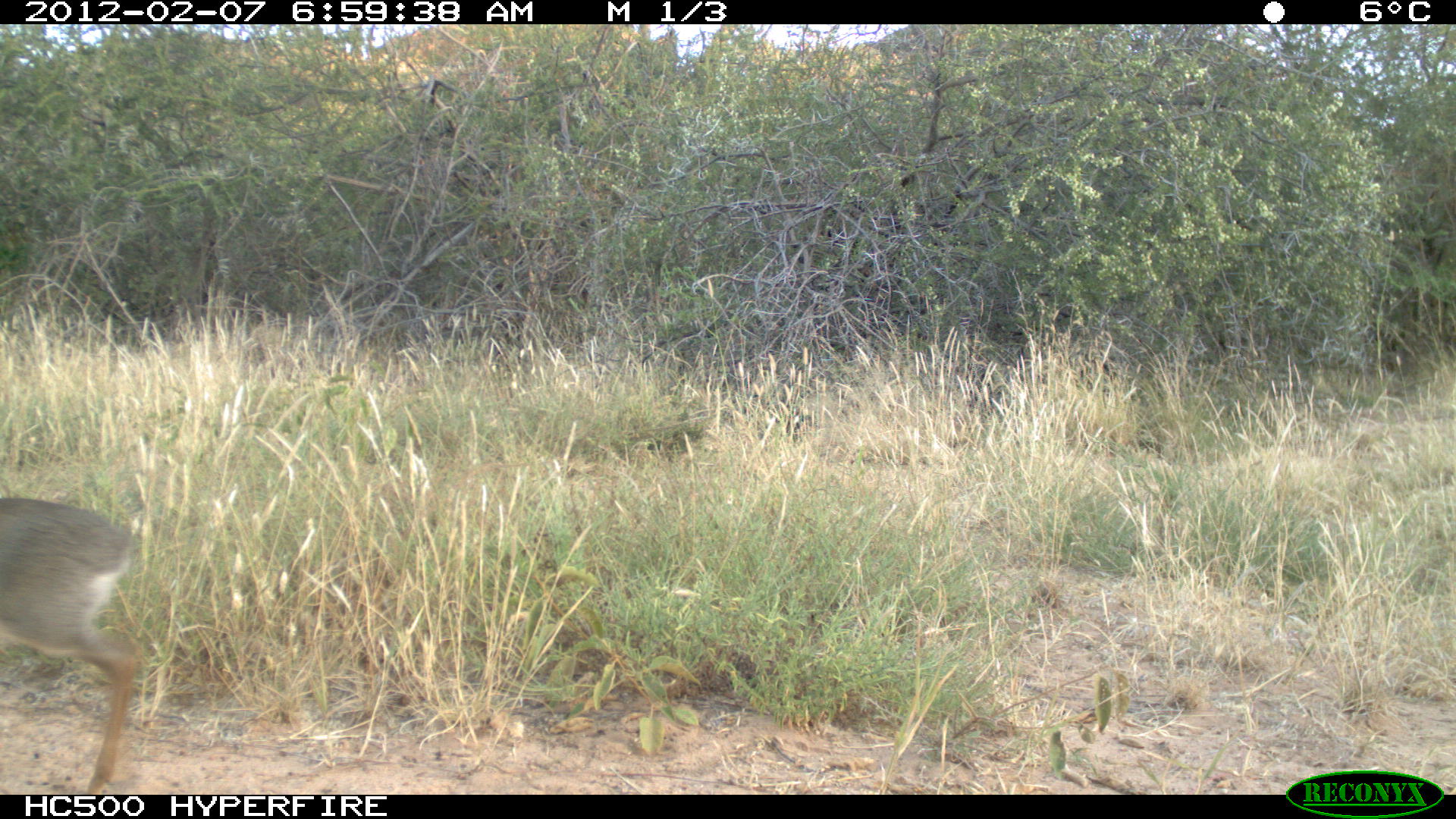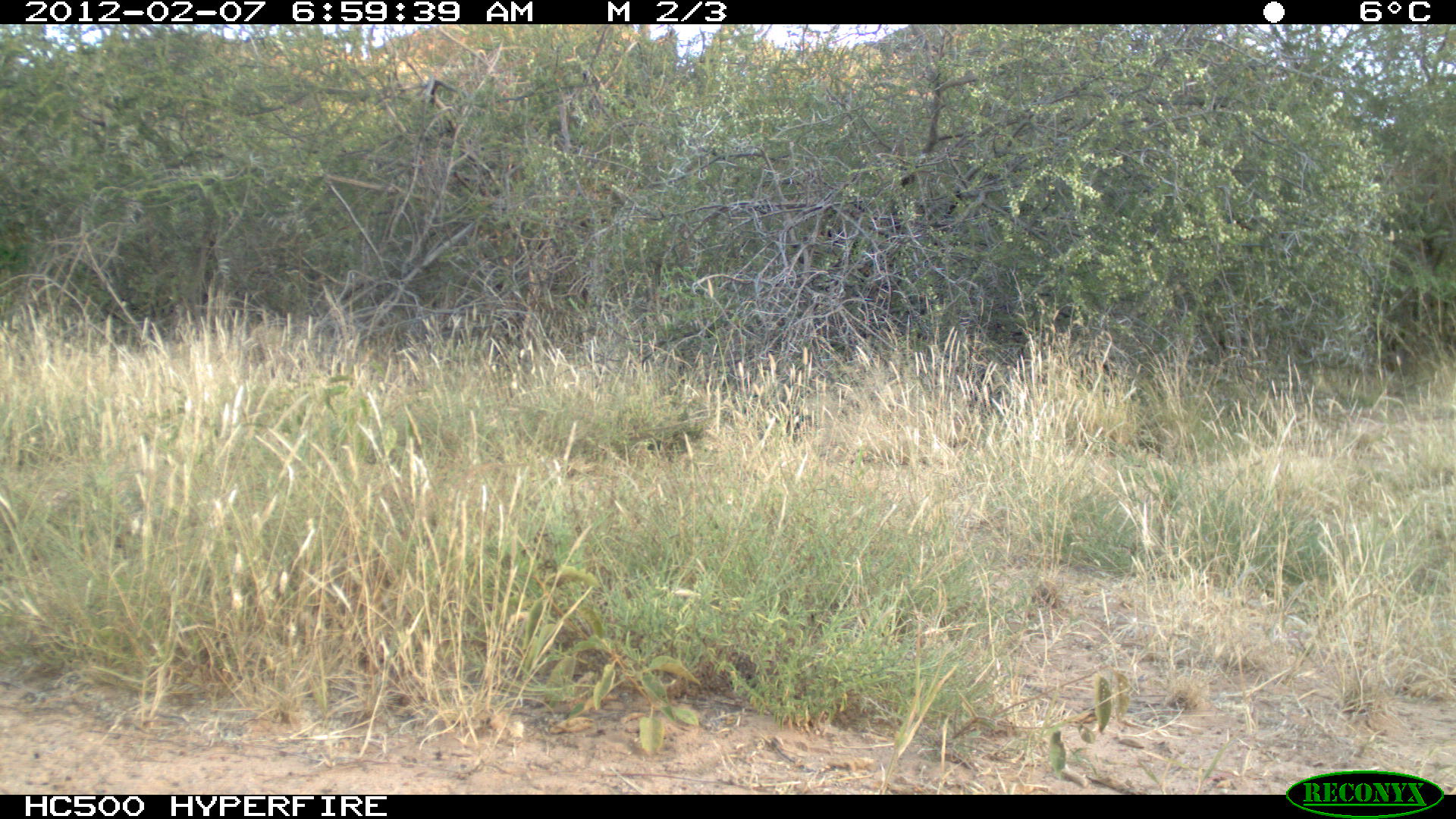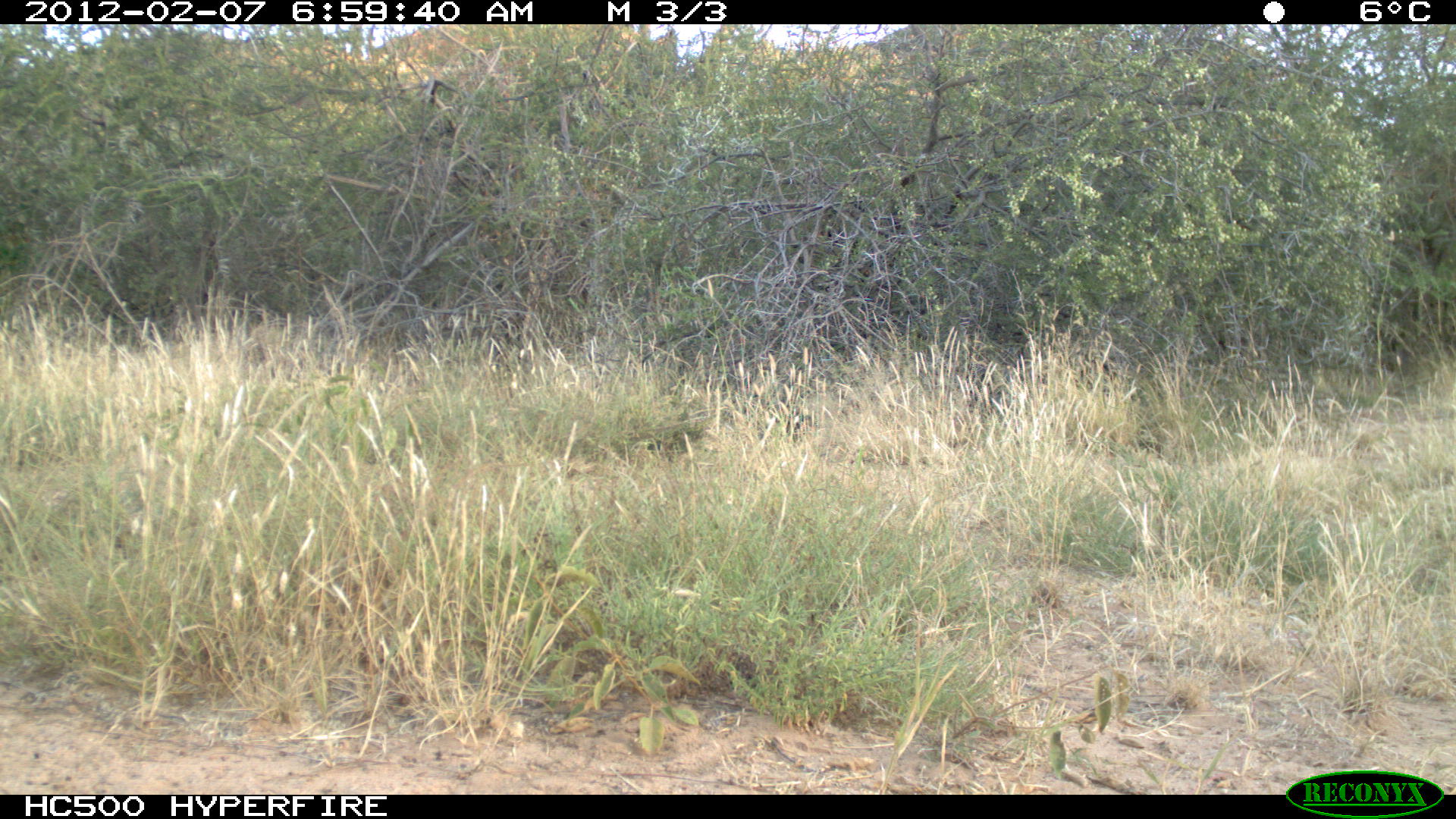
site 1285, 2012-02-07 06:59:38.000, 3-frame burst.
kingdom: Animalia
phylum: Chordata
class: Mammalia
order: Artiodactyla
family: Bovidae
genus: Madoqua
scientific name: Madoqua guentheri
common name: günther's dik-dik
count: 1